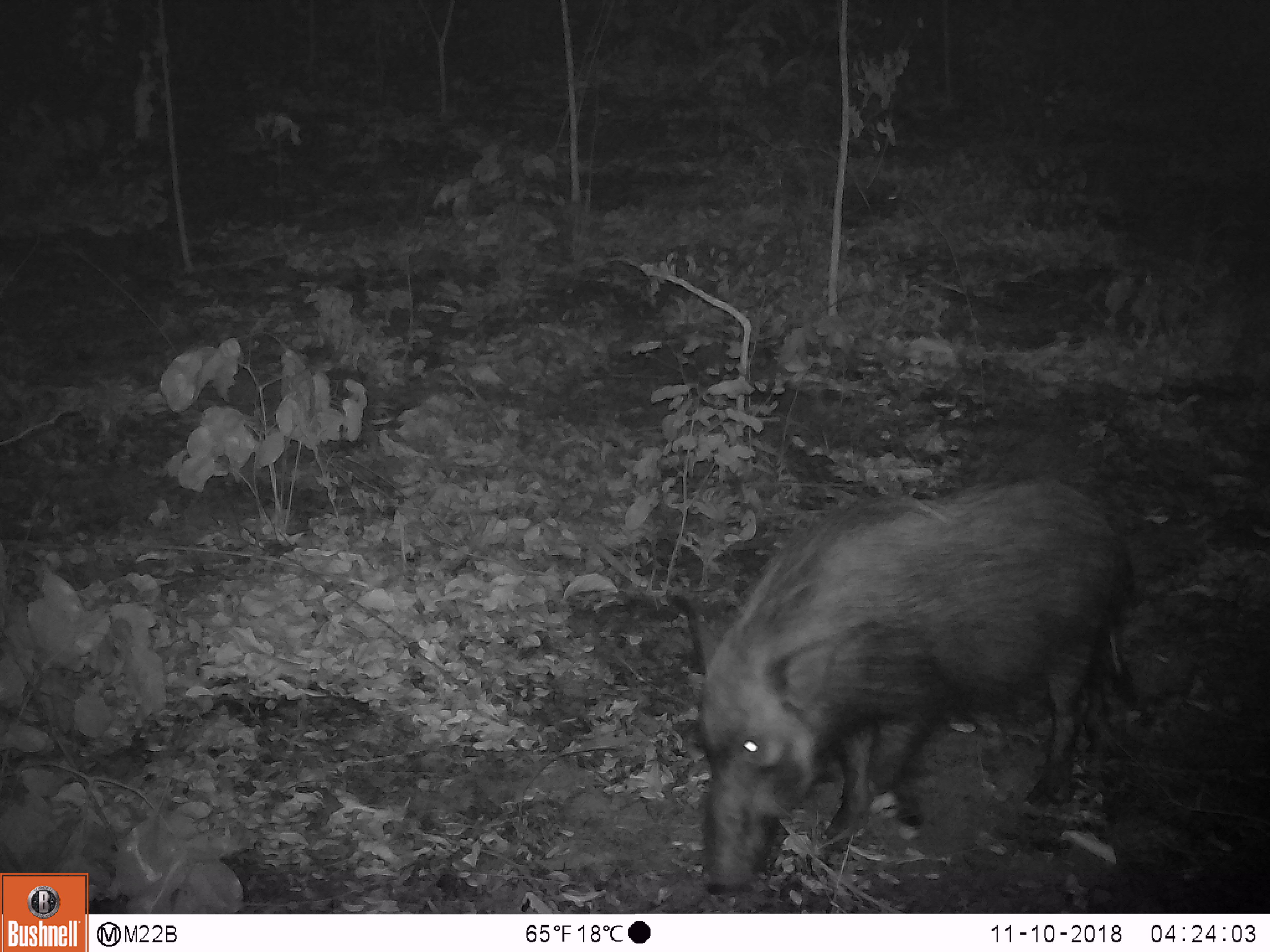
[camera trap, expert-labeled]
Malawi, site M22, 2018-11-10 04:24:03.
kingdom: Animalia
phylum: Chordata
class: Mammalia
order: Artiodactyla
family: Suidae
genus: Potamochoerus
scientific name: Potamochoerus larvatus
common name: bushpig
Bushpig (Potamochoerus larvatus), count 1.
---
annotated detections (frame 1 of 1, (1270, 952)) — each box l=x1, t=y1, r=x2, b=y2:
bushpig: l=658, t=468, r=1144, b=908